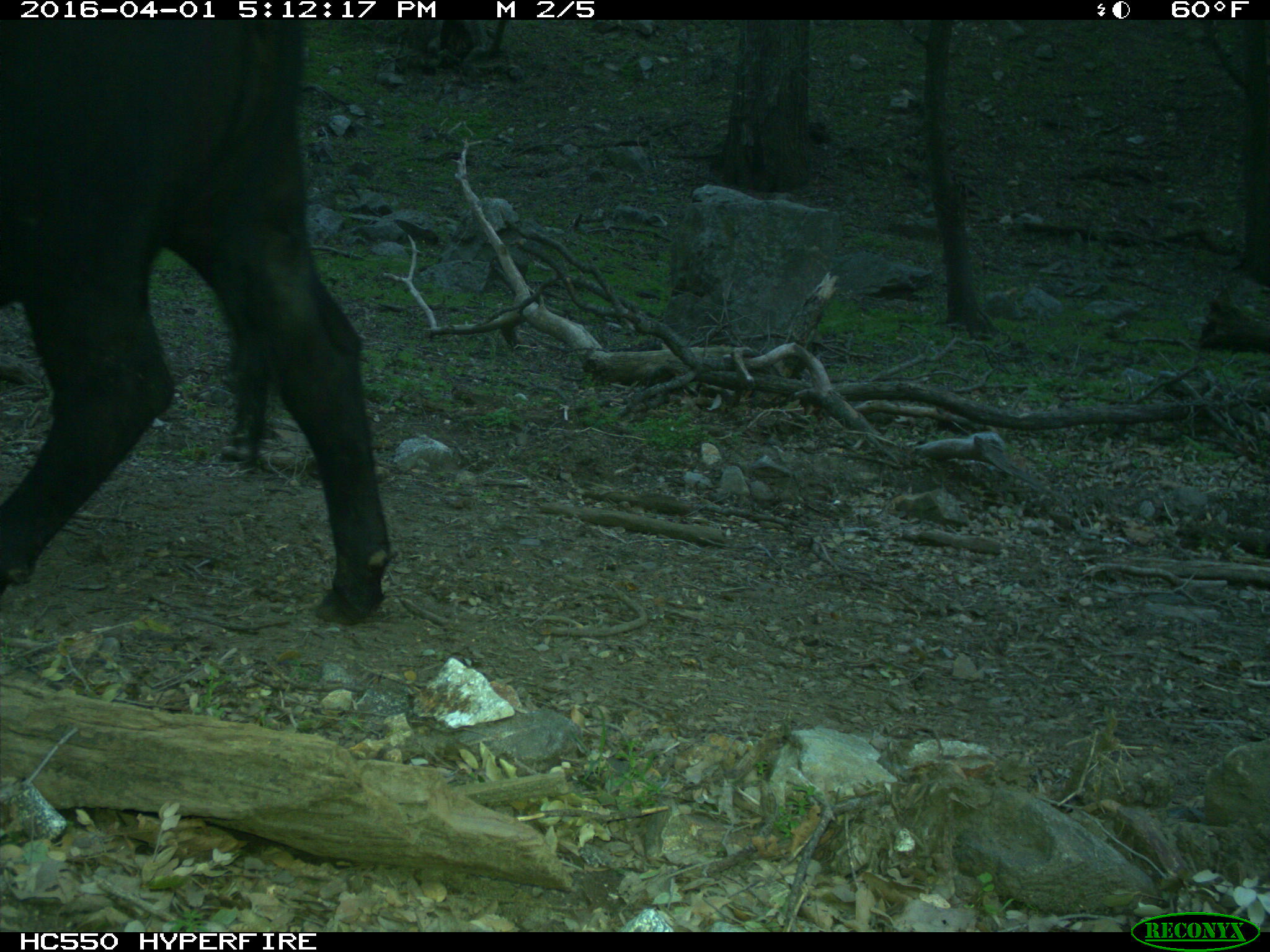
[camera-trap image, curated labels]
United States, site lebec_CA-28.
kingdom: Animalia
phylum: Chordata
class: Mammalia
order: Artiodactyla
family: Bovidae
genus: Bos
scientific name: Bos taurus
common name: domestic cow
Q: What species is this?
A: Bos taurus (domestic cow).